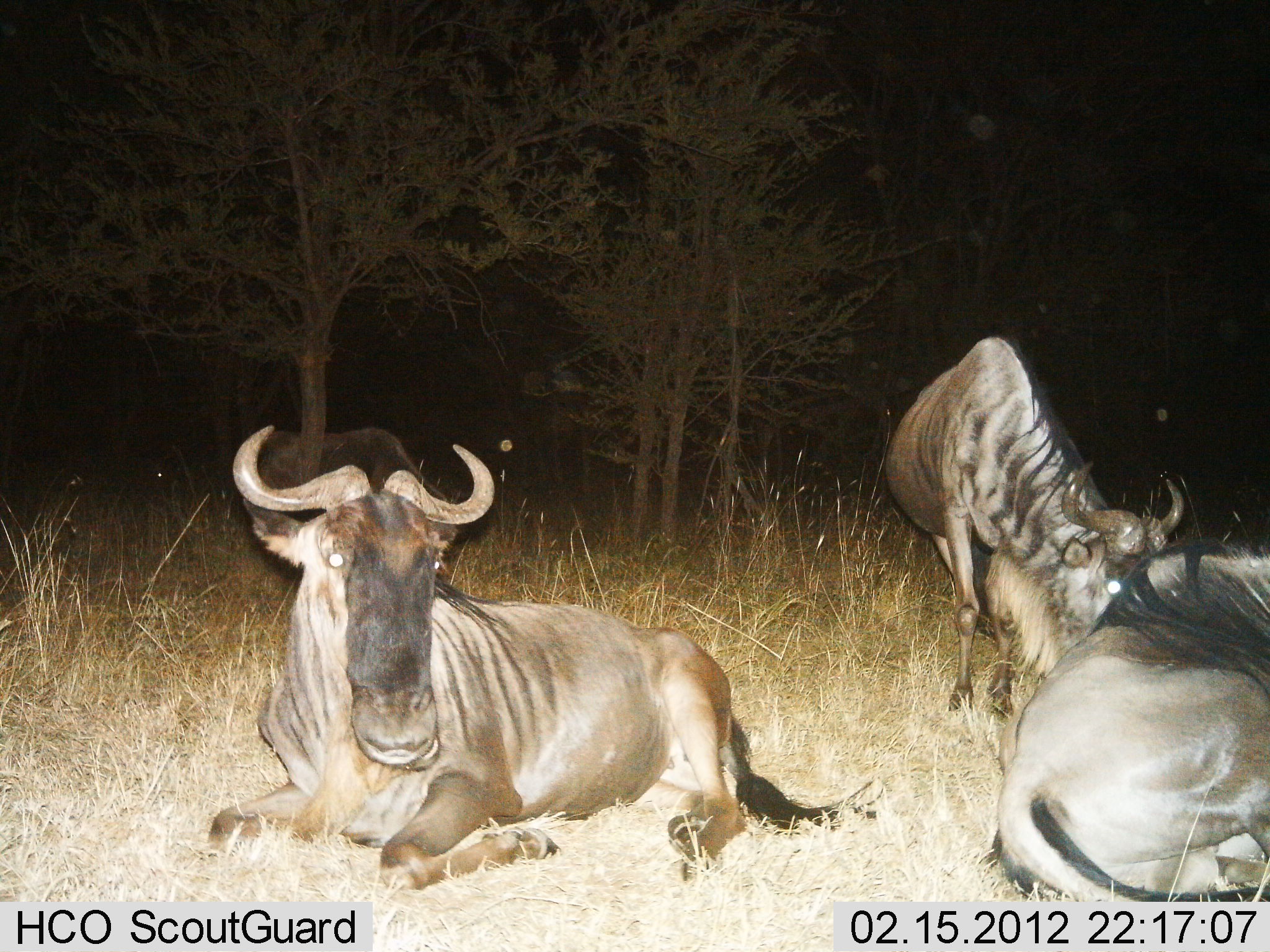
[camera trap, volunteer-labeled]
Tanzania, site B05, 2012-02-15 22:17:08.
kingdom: Animalia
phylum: Chordata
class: Mammalia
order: Artiodactyla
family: Bovidae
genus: Connochaetes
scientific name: Connochaetes taurinus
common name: blue wildebeest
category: wildebeest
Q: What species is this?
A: Wildebeest (blue wildebeest) (Connochaetes taurinus).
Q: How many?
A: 4.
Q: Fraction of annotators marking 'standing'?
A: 61%.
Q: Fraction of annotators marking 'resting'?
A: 100%.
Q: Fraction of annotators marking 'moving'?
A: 0%.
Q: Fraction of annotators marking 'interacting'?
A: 0%.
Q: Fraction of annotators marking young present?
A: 0%.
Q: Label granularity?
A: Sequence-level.